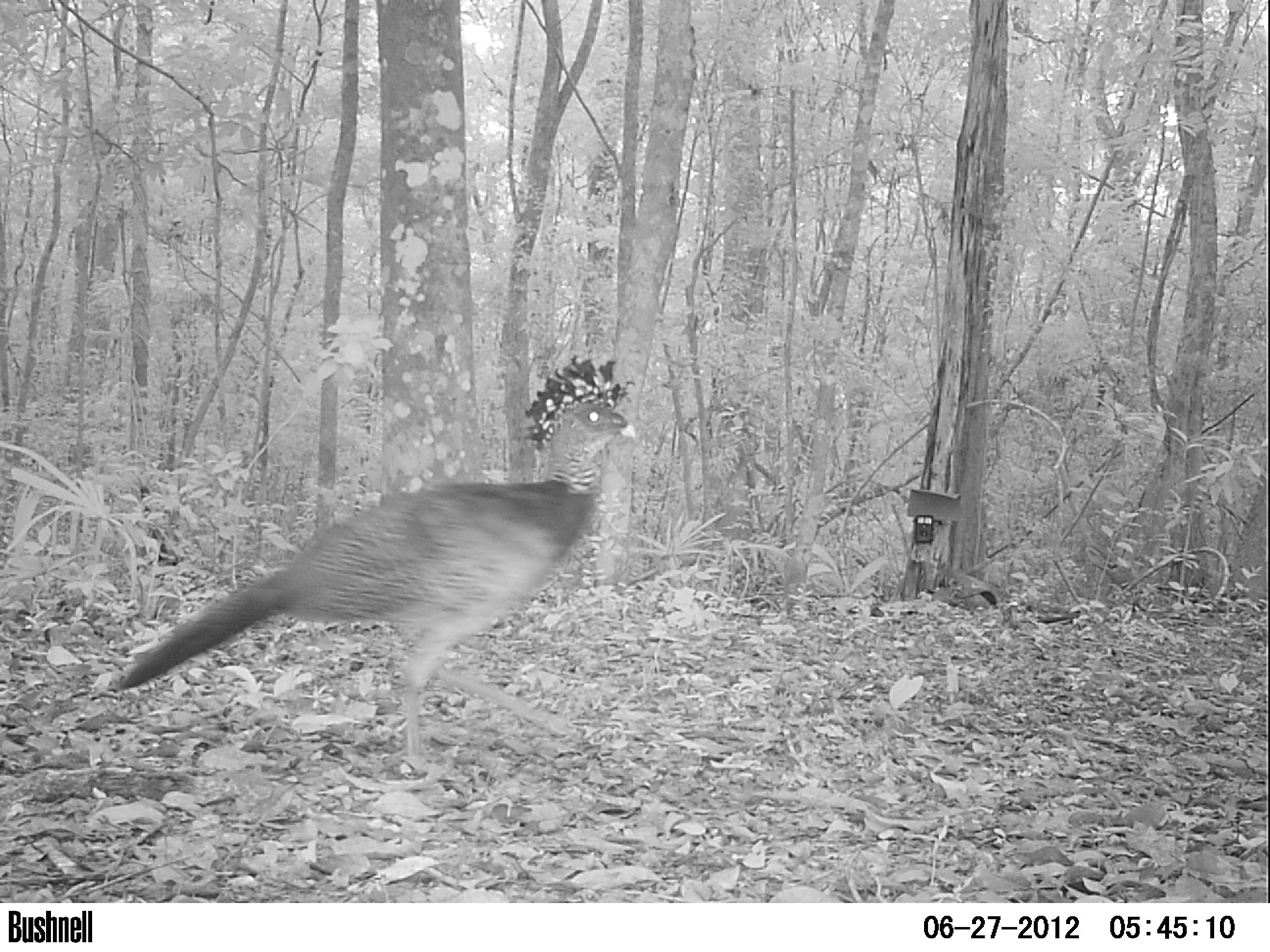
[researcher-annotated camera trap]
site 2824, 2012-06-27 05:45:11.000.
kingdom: Animalia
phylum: Chordata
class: Aves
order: Galliformes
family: Cracidae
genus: Crax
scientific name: Crax rubra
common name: great curassow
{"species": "Crax rubra (great curassow)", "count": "1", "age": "adult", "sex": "female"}